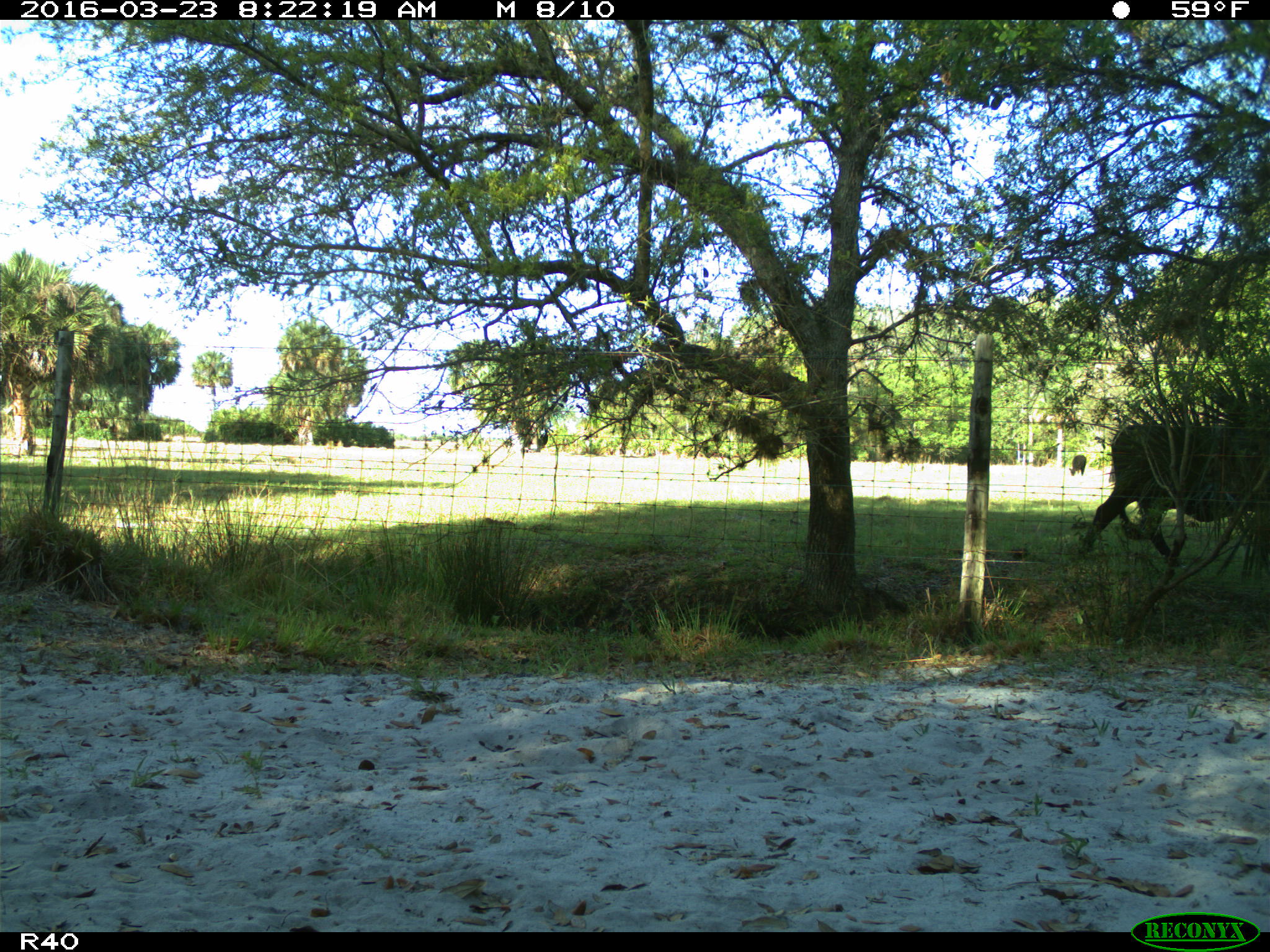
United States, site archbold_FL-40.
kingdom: Animalia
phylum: Chordata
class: Mammalia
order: Artiodactyla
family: Bovidae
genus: Bos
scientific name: Bos taurus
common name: domestic cow